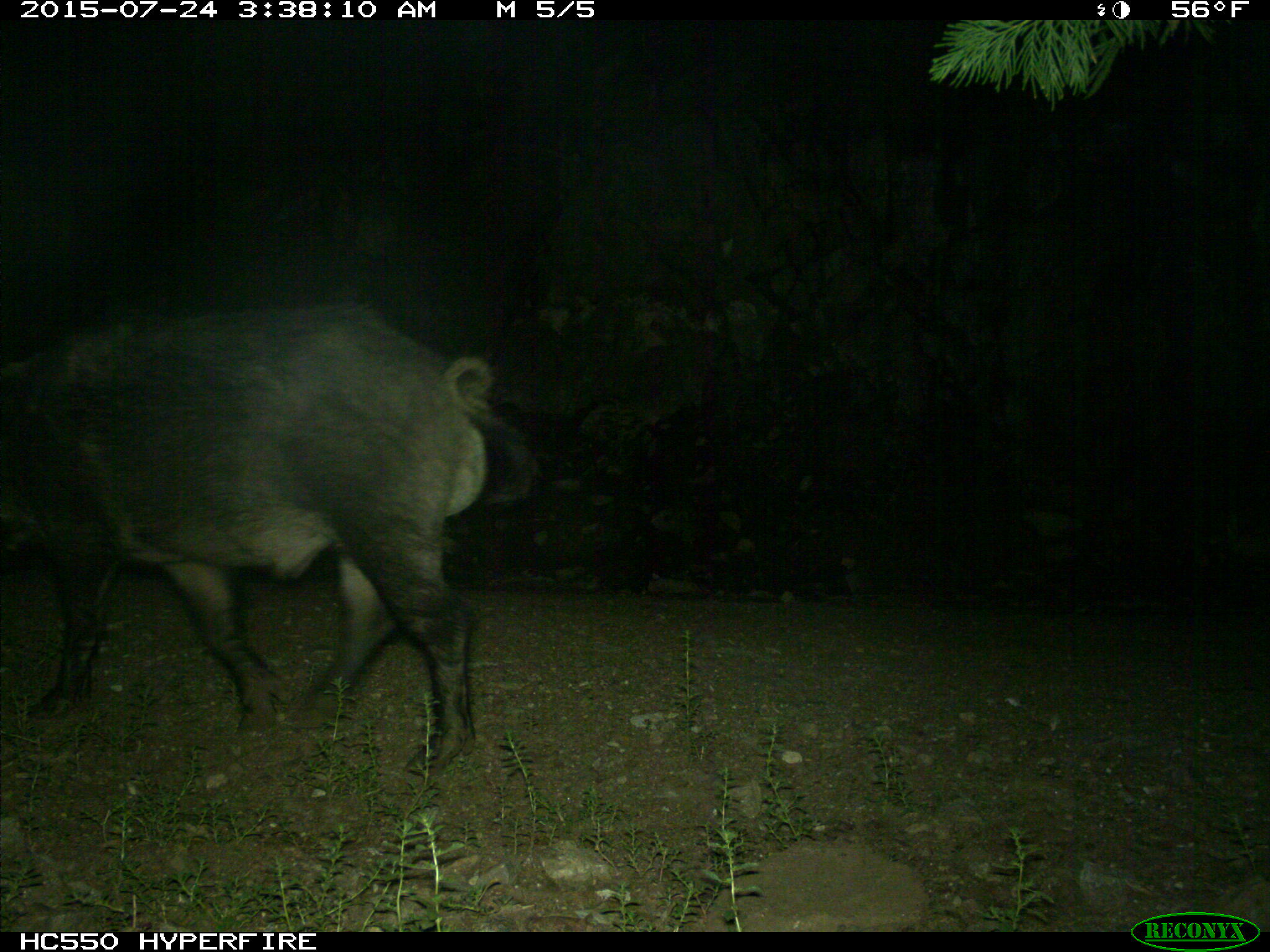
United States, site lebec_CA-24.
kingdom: Animalia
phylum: Chordata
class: Mammalia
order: Artiodactyla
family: Suidae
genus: Sus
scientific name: Sus scrofa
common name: wild boar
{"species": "Sus scrofa (wild boar)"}